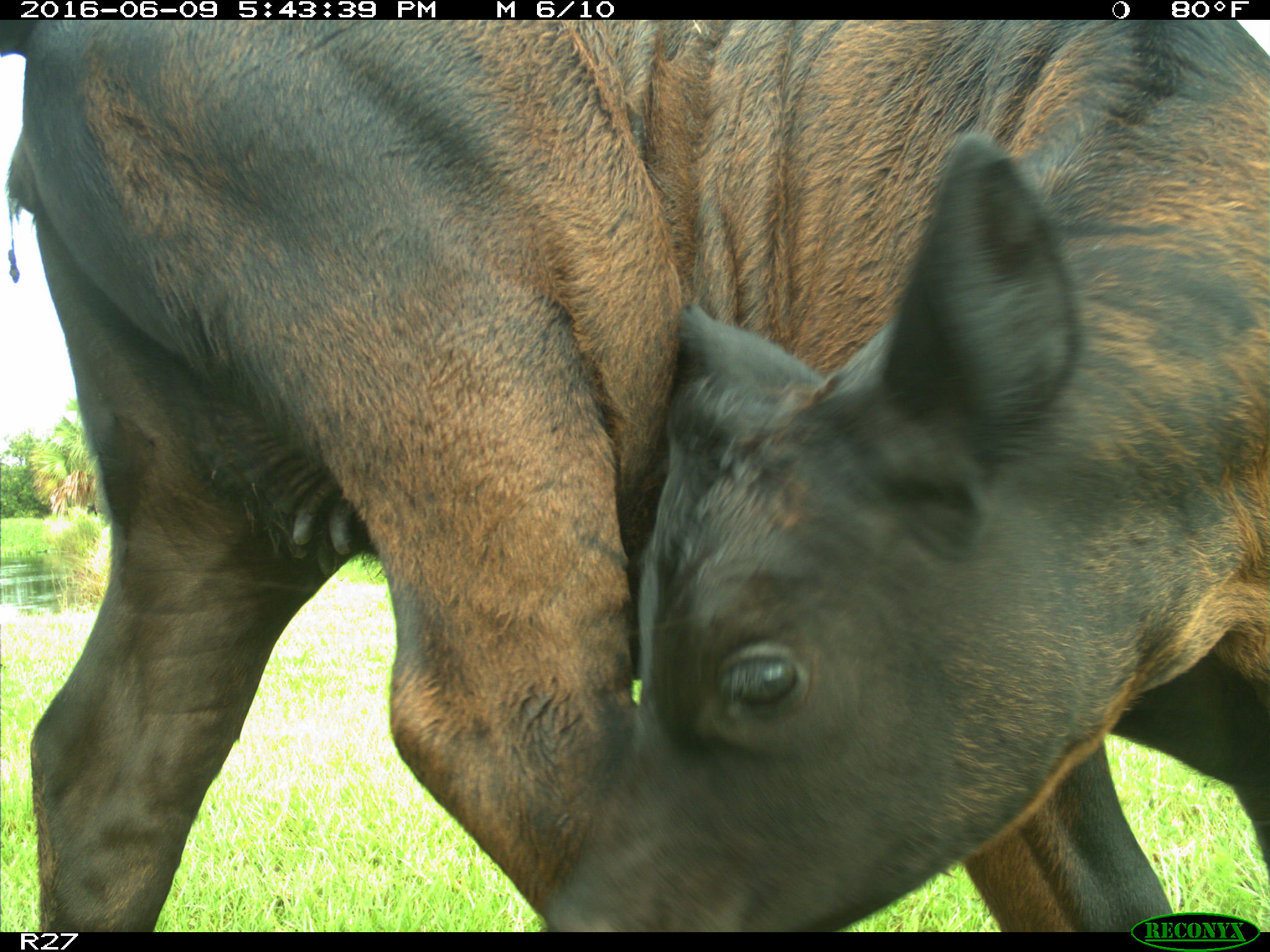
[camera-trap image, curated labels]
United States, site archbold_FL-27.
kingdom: Animalia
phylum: Chordata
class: Mammalia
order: Artiodactyla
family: Bovidae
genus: Bos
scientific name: Bos taurus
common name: domestic cow